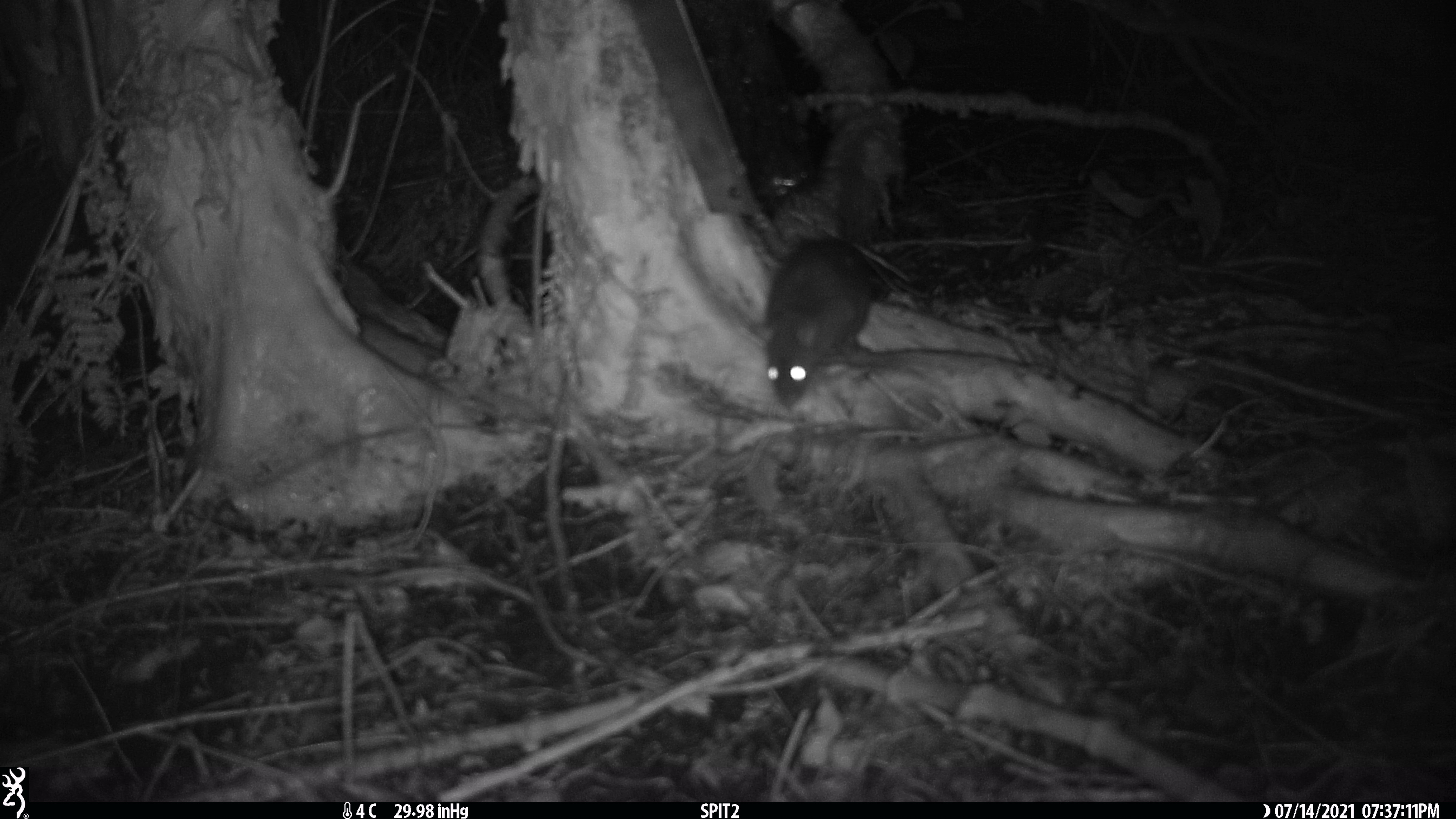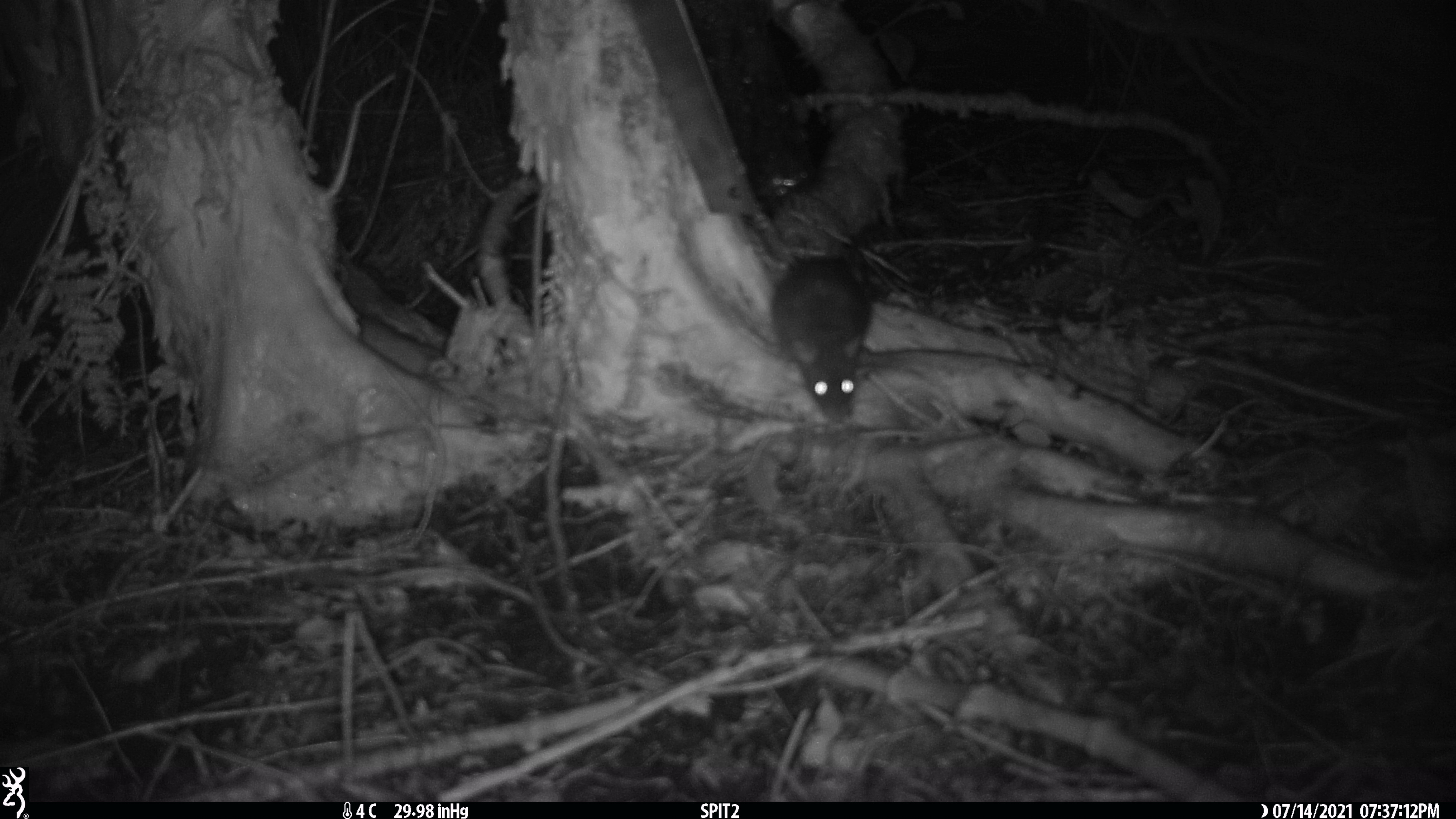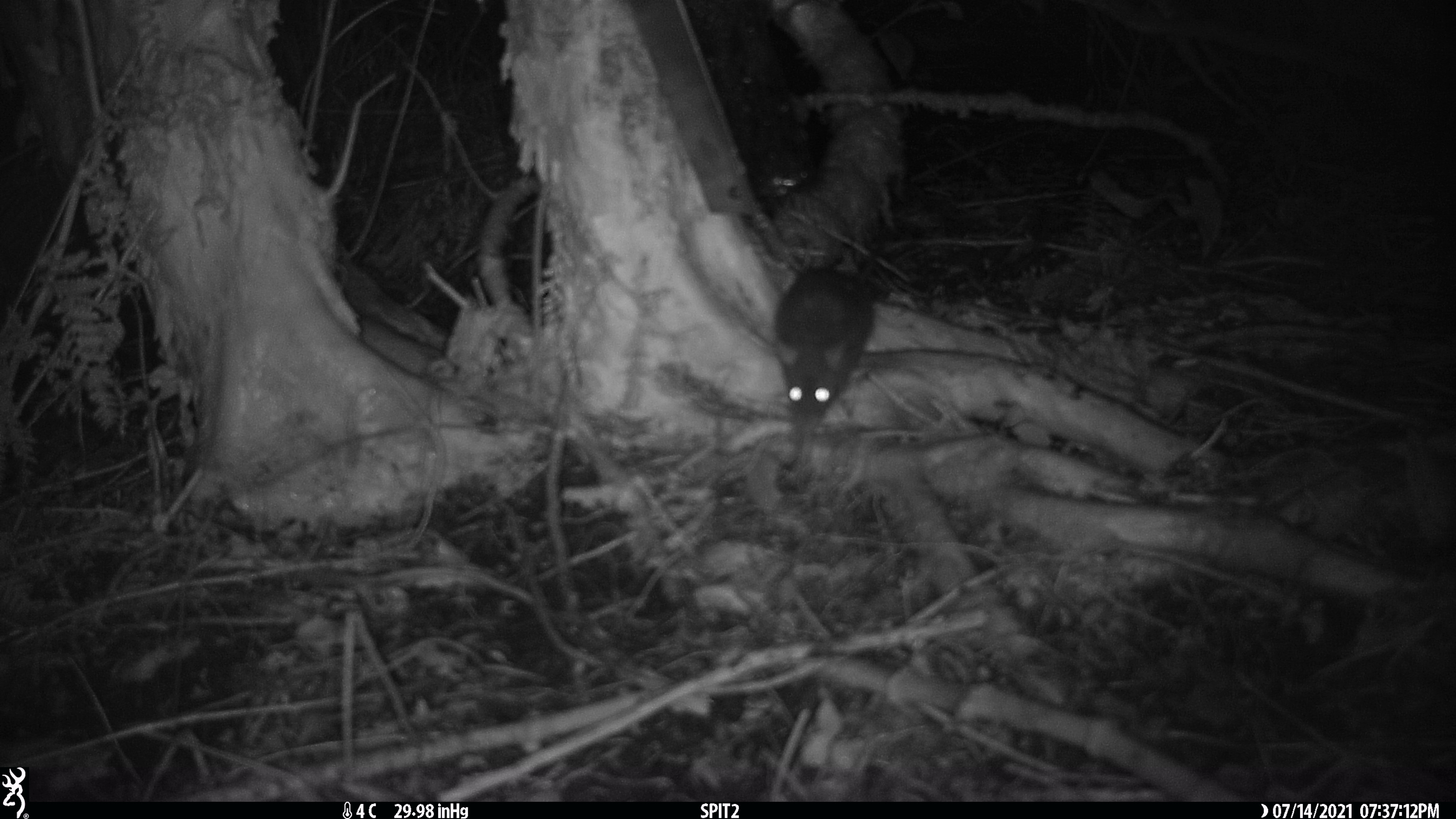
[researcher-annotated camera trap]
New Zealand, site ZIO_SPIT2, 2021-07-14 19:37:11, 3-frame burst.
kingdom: Animalia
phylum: Chordata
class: Mammalia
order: Rodentia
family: Muridae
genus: Rattus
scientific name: Rattus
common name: rat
Rat (Rattus).